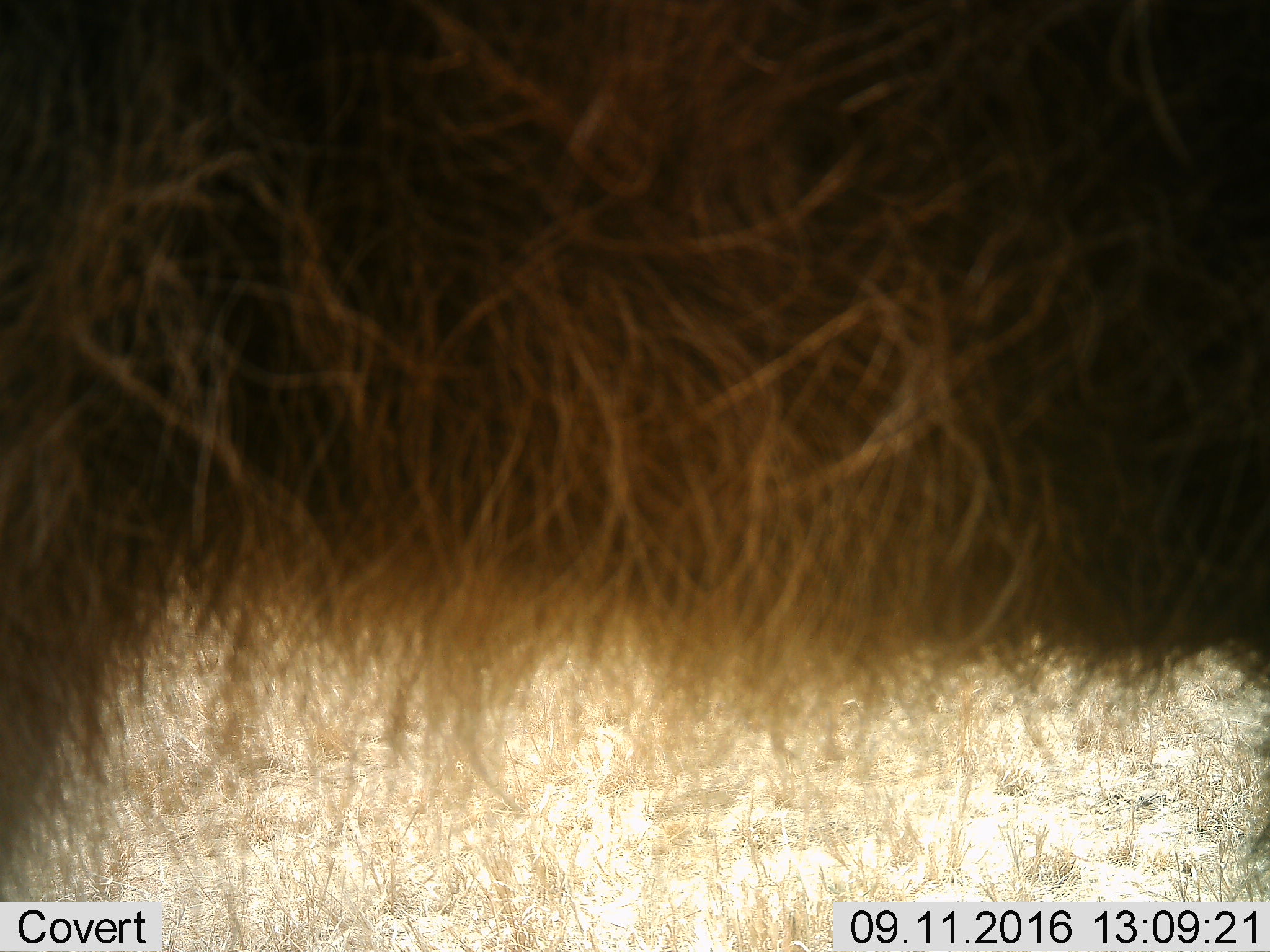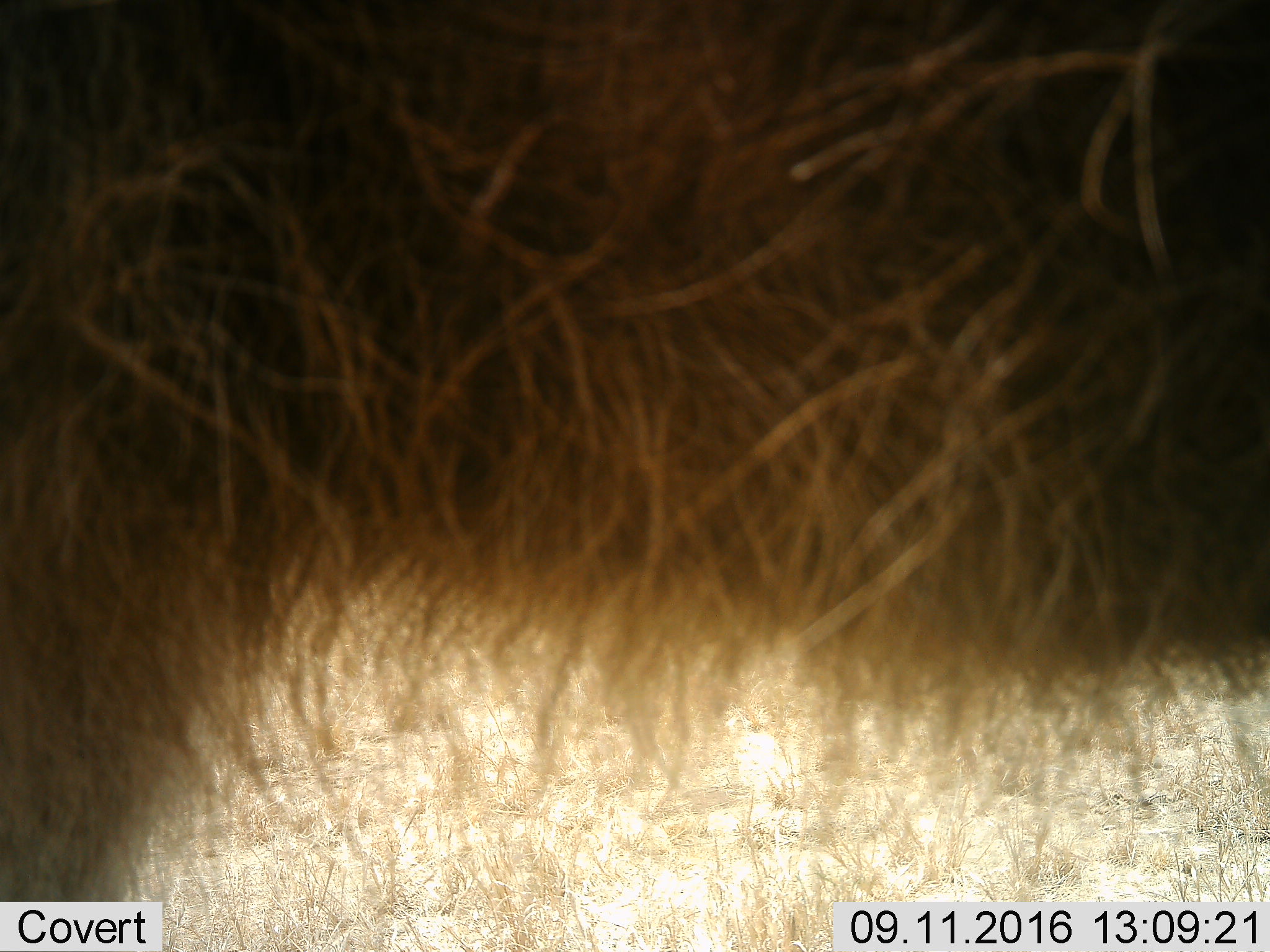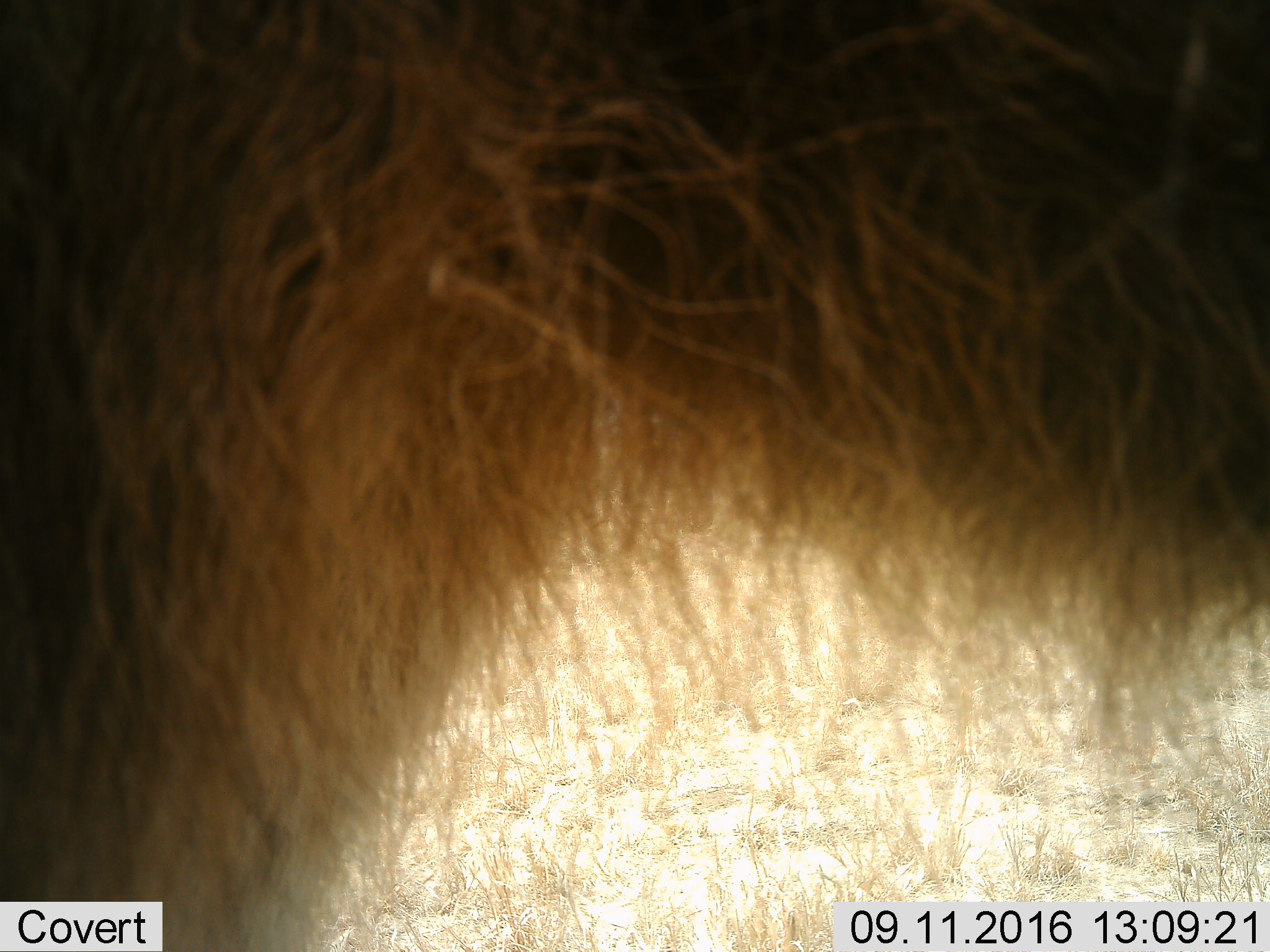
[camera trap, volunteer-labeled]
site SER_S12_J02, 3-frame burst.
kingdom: Animalia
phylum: Chordata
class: Mammalia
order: Carnivora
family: Felidae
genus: Panthera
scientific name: Panthera leo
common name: lion male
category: lionmale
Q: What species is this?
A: Lionmale (lion male) (Panthera leo).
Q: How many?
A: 1.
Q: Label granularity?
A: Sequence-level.